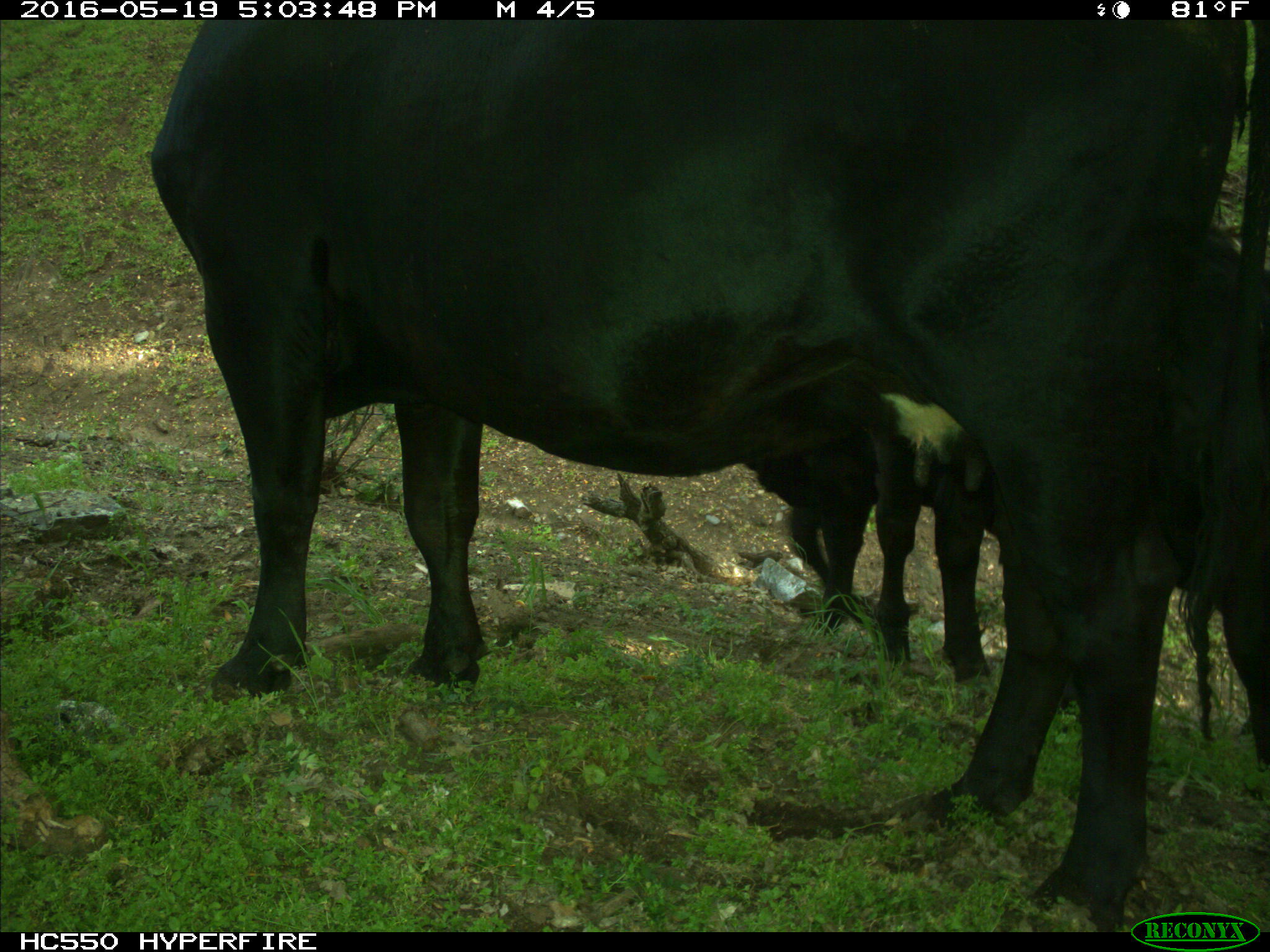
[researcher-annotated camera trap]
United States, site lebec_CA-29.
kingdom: Animalia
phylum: Chordata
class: Mammalia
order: Artiodactyla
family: Bovidae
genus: Bos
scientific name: Bos taurus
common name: domestic cow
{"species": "Bos taurus (domestic cow)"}